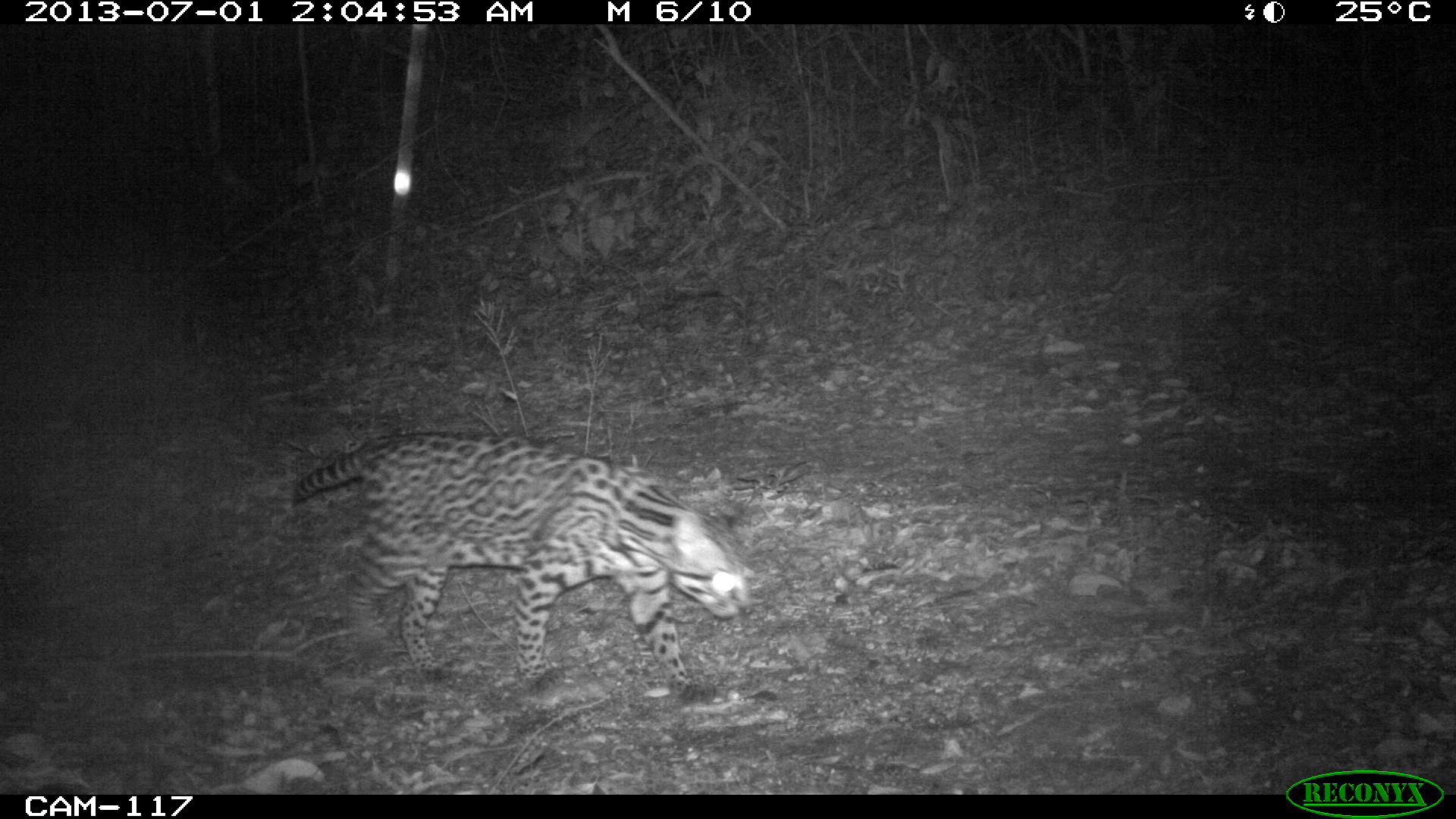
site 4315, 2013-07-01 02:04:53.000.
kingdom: Animalia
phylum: Chordata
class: Mammalia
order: Carnivora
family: Felidae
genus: Leopardus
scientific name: Leopardus pardalis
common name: ocelot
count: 1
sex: female